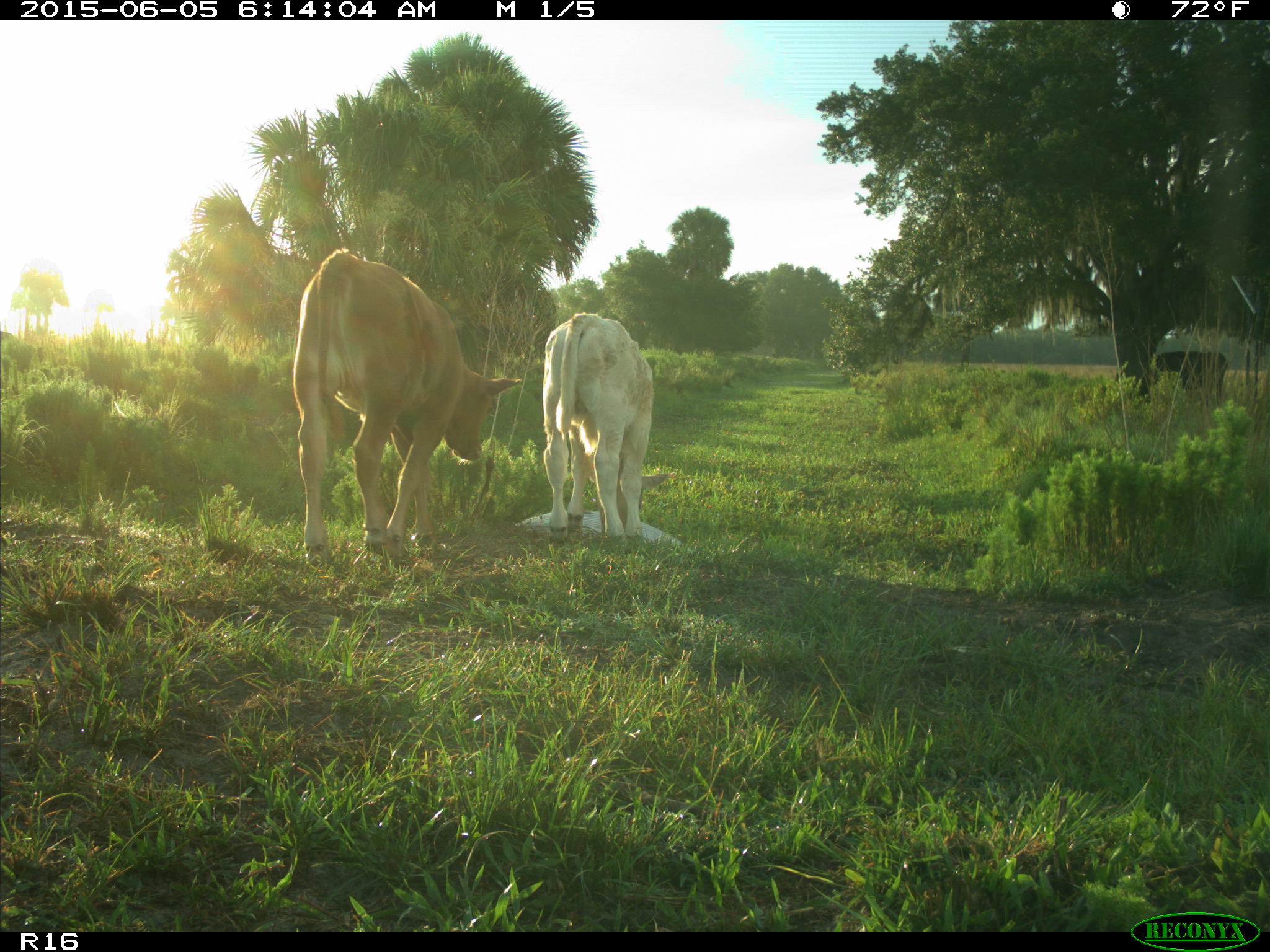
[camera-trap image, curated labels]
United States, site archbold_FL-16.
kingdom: Animalia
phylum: Chordata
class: Mammalia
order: Artiodactyla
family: Bovidae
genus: Bos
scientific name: Bos taurus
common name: domestic cow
Bos taurus (domestic cow).